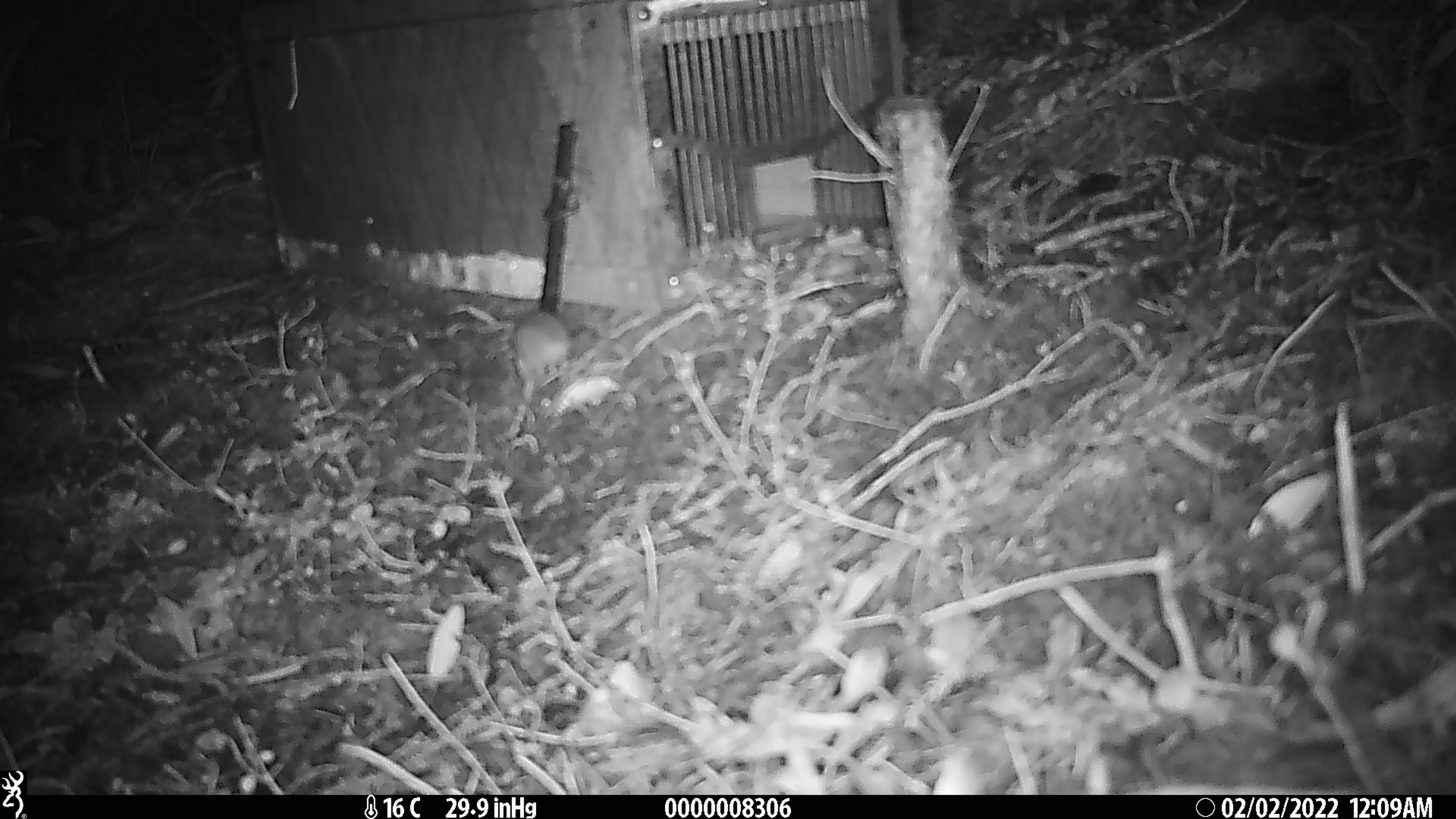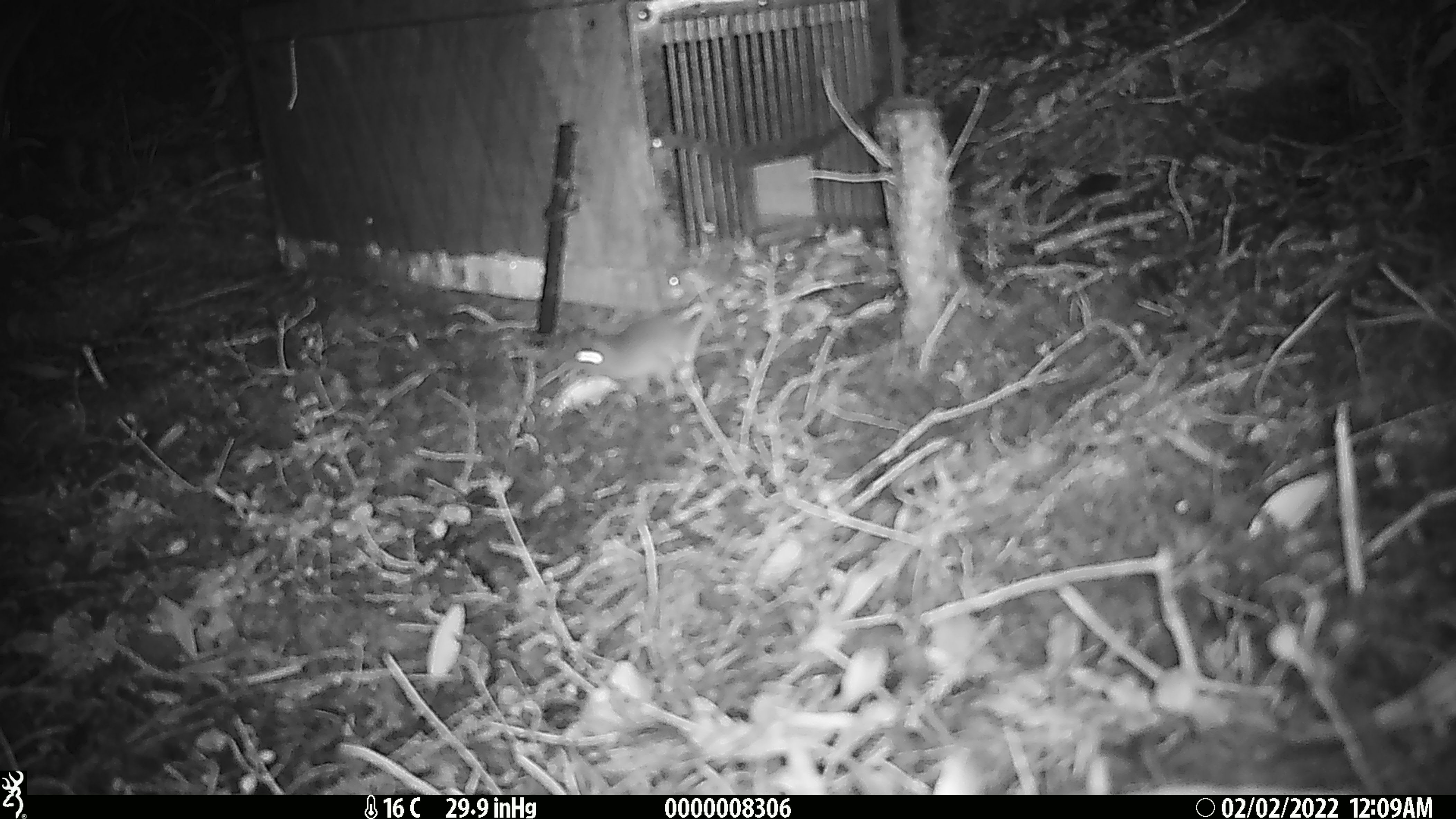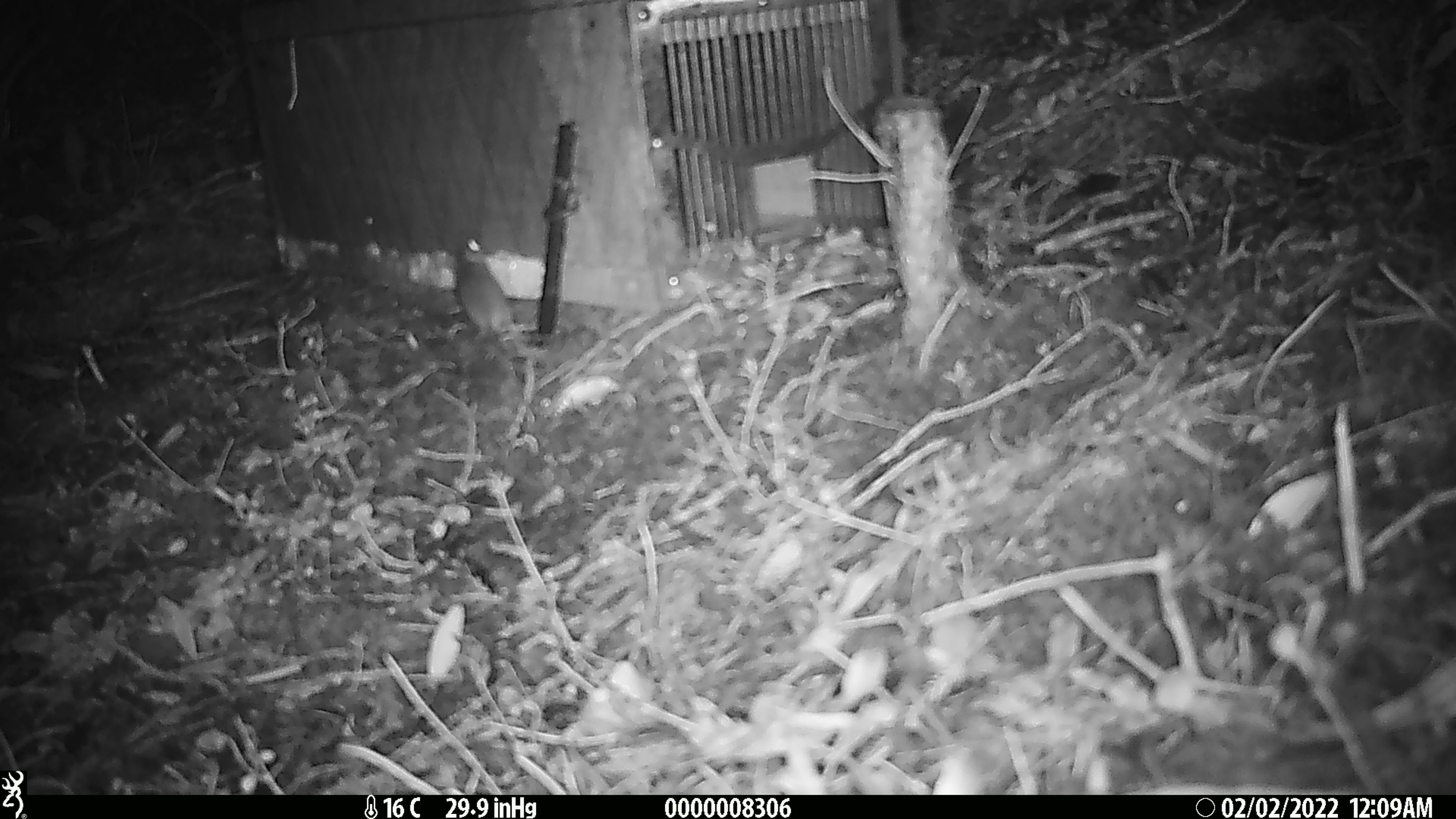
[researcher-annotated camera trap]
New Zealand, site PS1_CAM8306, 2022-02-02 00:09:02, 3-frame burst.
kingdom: Animalia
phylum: Chordata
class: Mammalia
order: Rodentia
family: Muridae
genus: Mus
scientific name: Mus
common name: mouse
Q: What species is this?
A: Mouse (Mus).